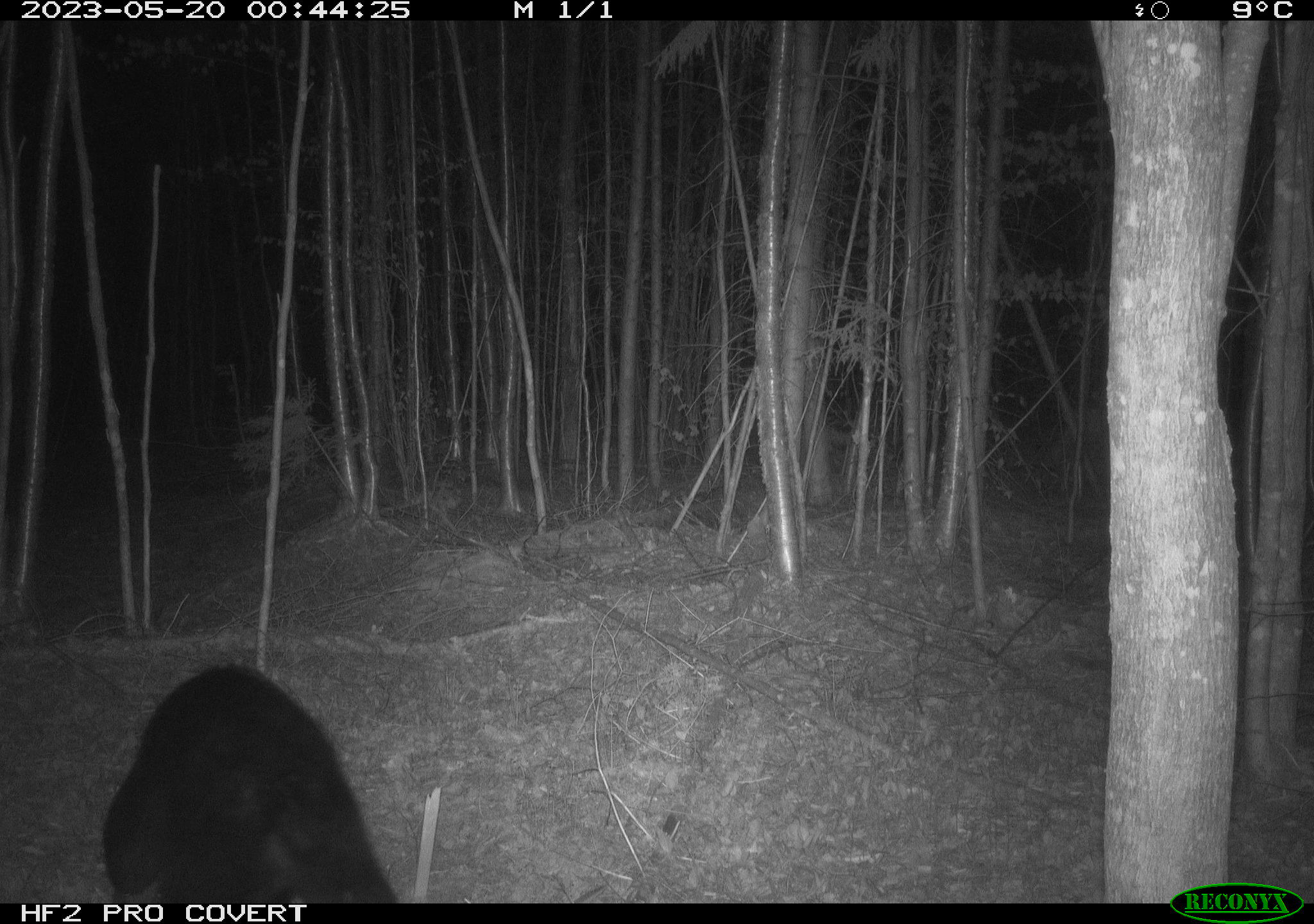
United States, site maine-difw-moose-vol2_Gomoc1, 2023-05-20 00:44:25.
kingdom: Animalia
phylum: Chordata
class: Mammalia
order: Carnivora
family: Ursidae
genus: Ursus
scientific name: Ursus americanus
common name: black bear